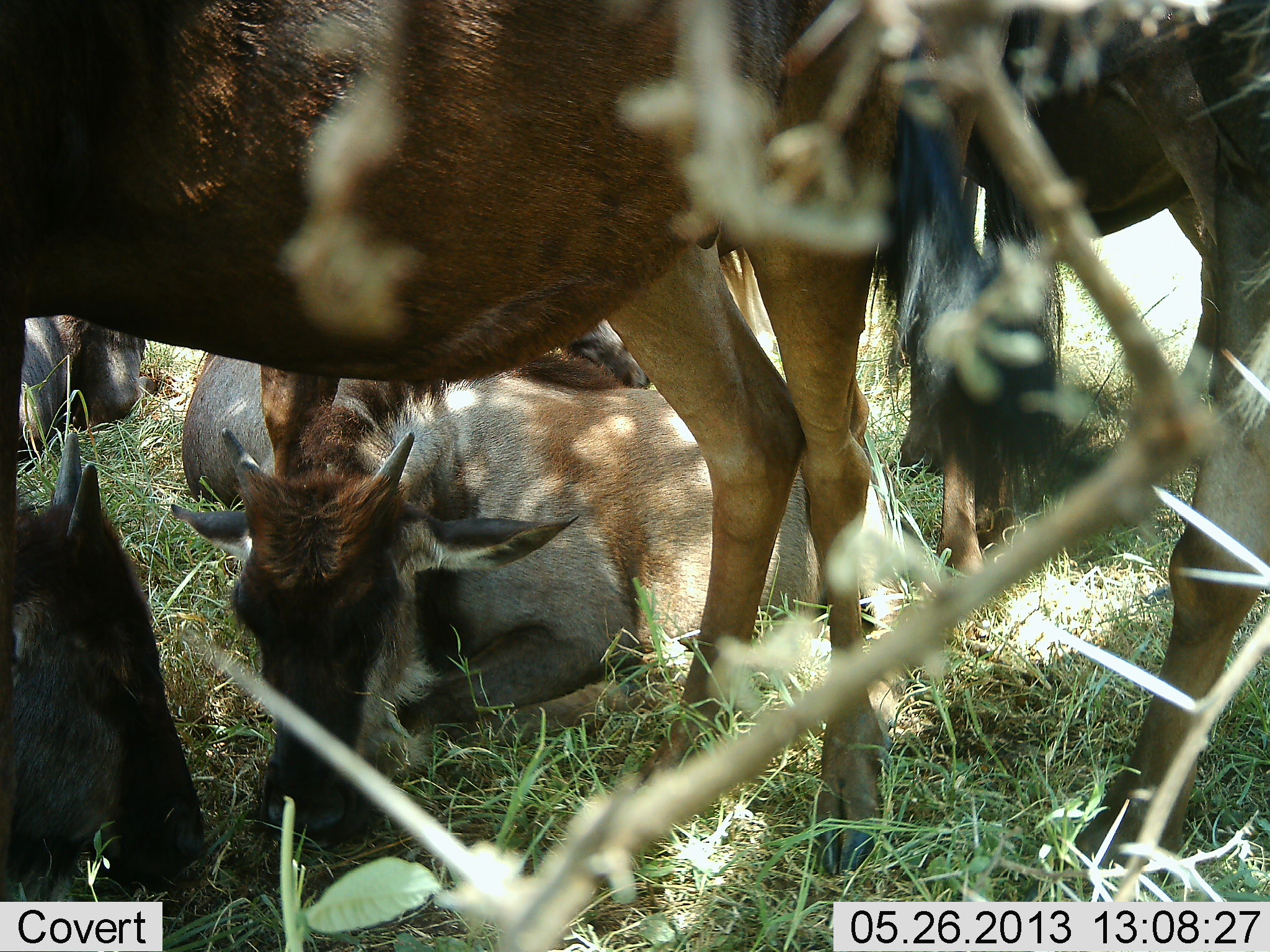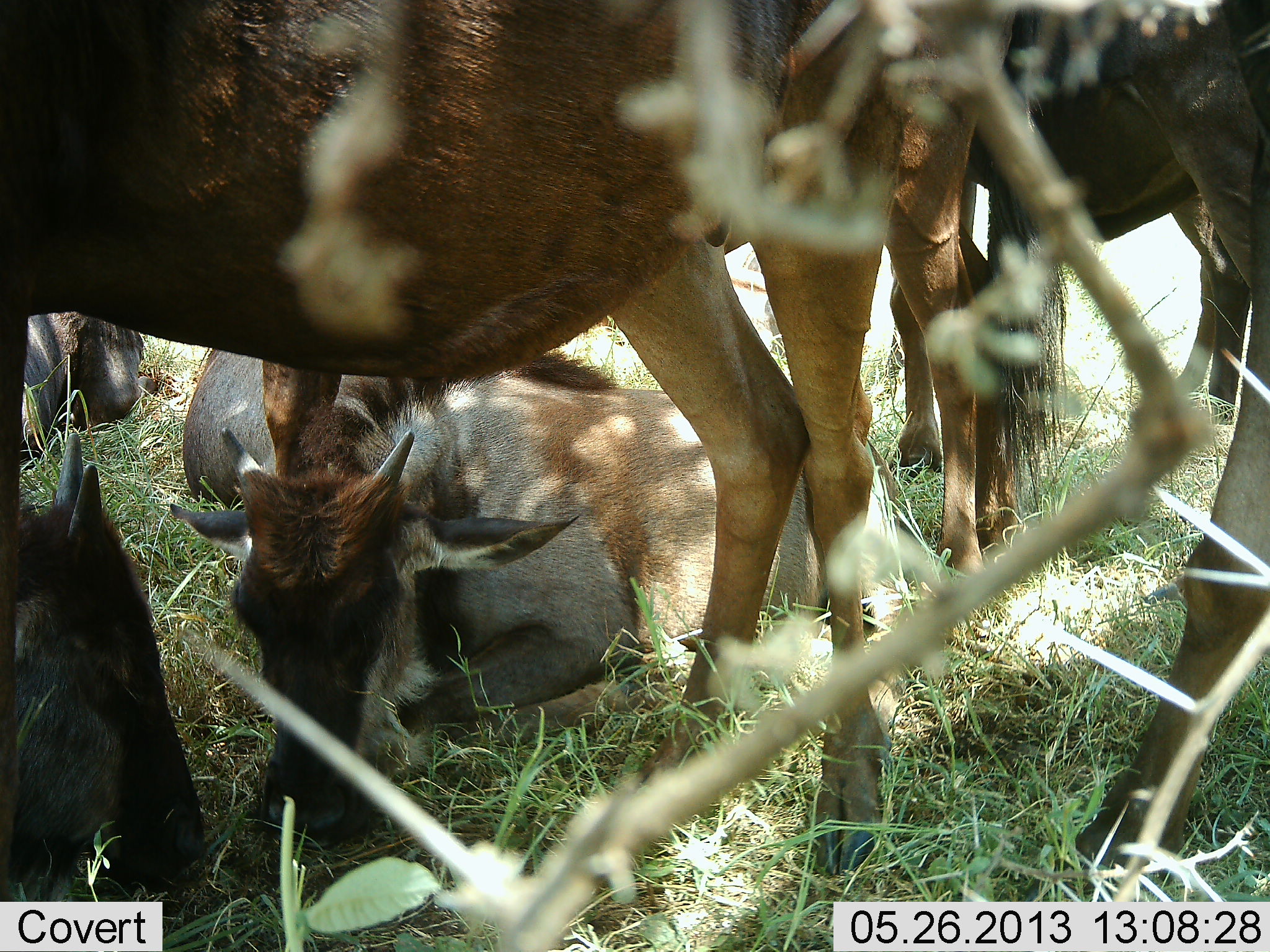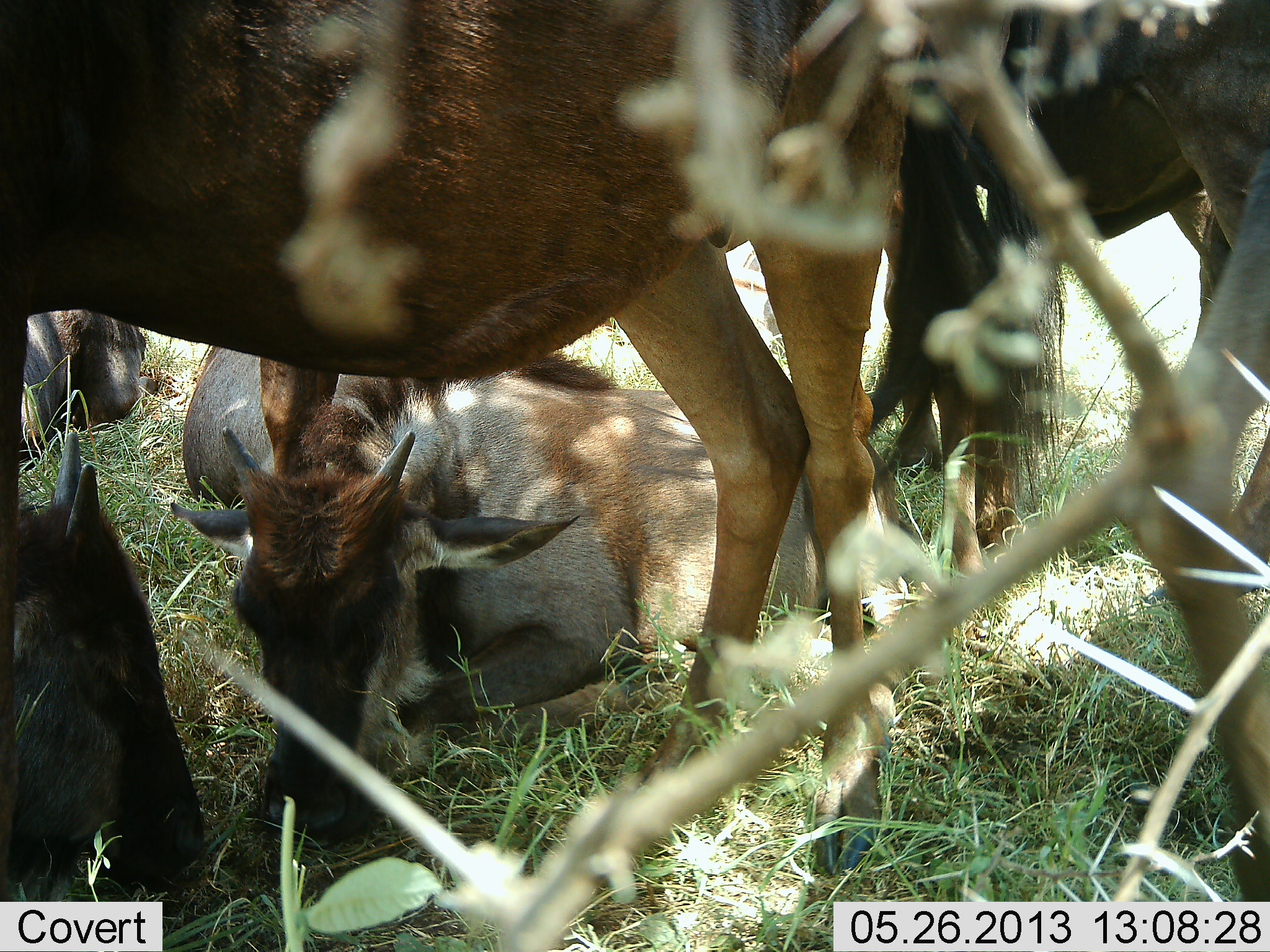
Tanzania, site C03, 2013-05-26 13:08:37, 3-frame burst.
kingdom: Animalia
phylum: Chordata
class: Mammalia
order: Artiodactyla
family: Bovidae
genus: Connochaetes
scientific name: Connochaetes taurinus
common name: blue wildebeest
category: wildebeest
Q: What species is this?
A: Wildebeest (blue wildebeest) (Connochaetes taurinus).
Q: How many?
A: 6.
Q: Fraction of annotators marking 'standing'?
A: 94%.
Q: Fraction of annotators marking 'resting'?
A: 94%.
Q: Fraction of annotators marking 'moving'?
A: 6%.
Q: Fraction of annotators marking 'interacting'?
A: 6%.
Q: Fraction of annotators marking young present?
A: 56%.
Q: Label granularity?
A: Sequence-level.